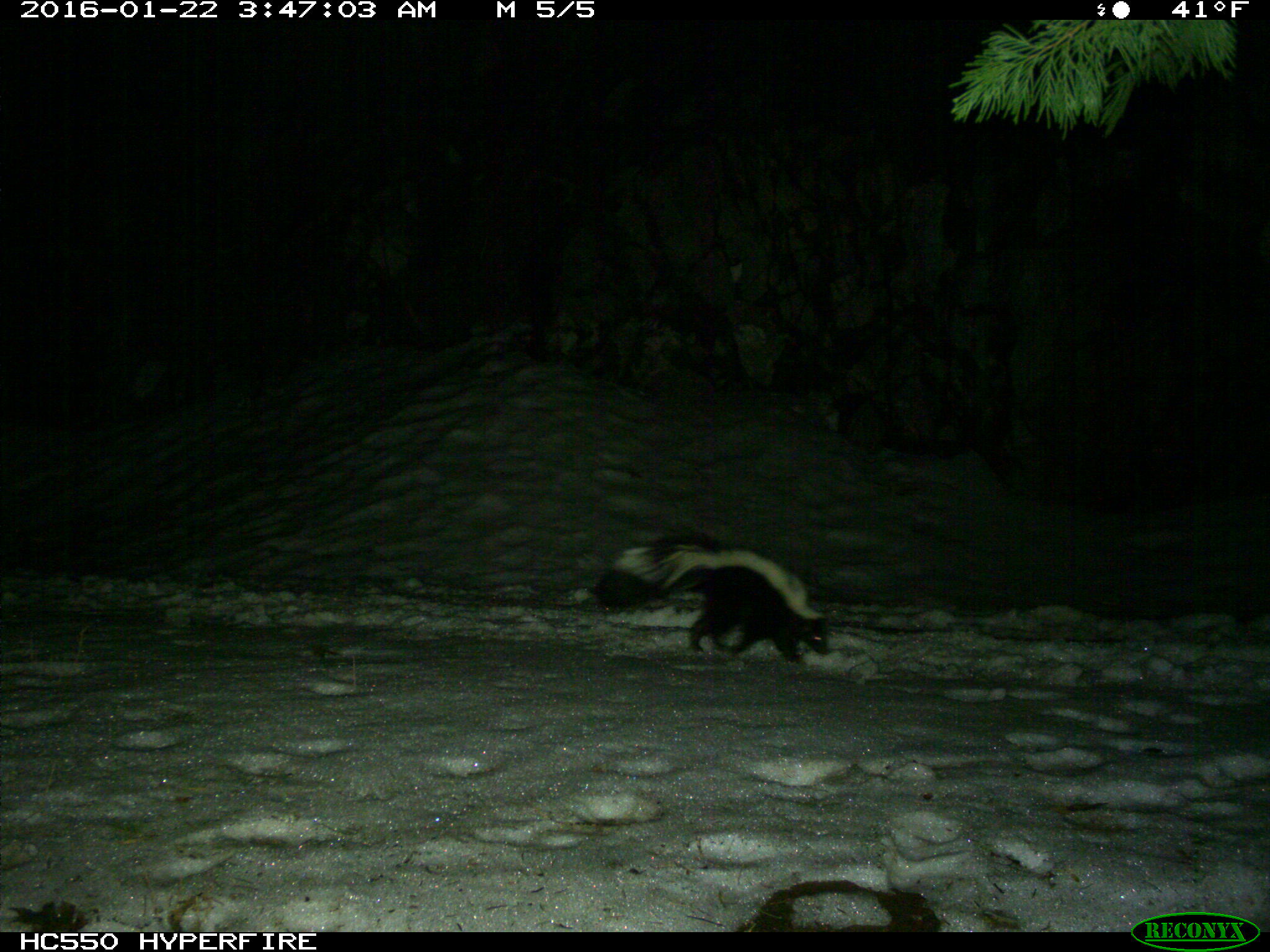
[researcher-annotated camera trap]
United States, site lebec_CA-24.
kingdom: Animalia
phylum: Chordata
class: Mammalia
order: Carnivora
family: Mephitidae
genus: Mephitis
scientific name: Mephitis mephitis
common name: striped skunk